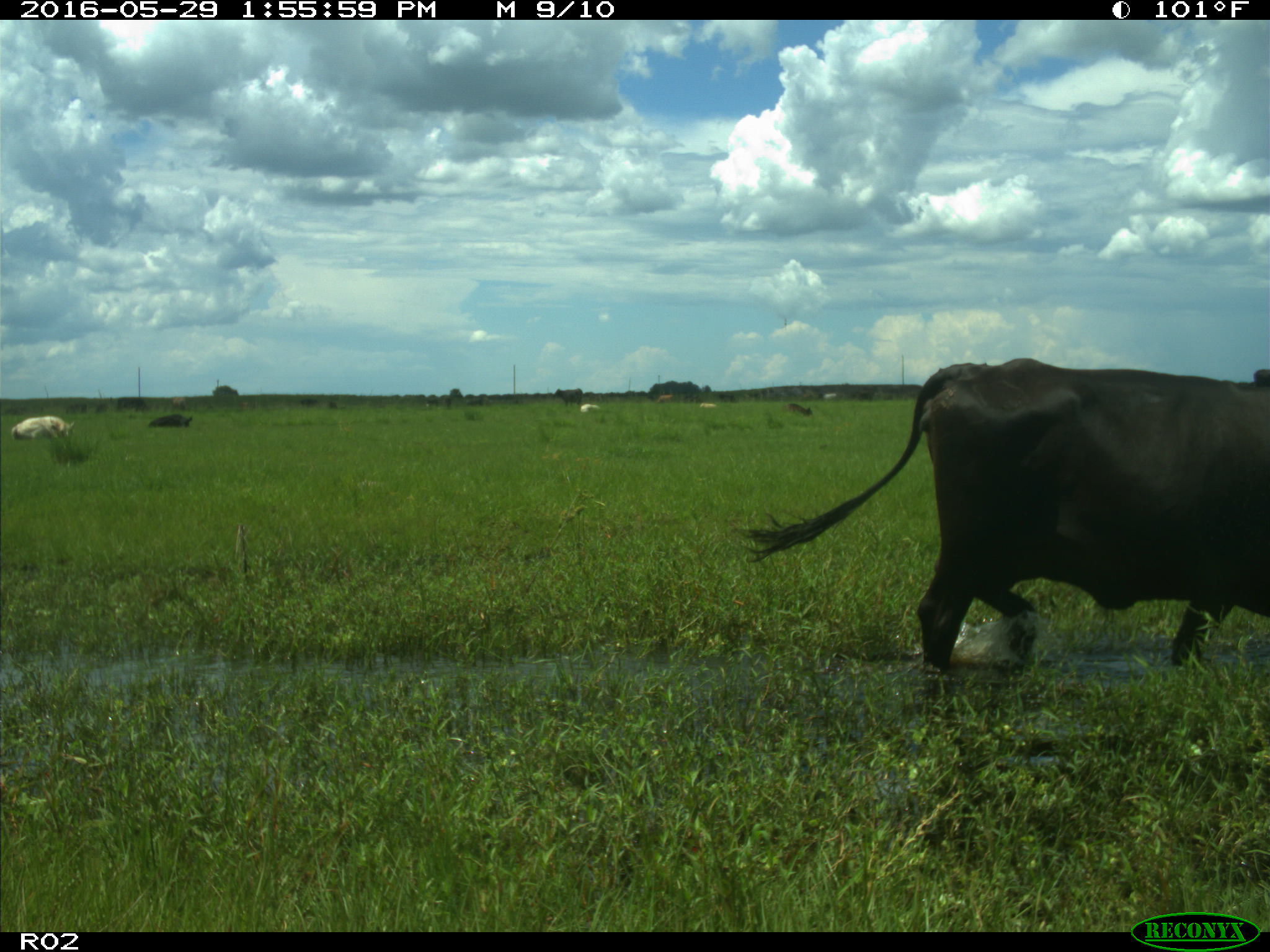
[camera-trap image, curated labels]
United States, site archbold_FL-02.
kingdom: Animalia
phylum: Chordata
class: Mammalia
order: Artiodactyla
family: Bovidae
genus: Bos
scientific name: Bos taurus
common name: domestic cow